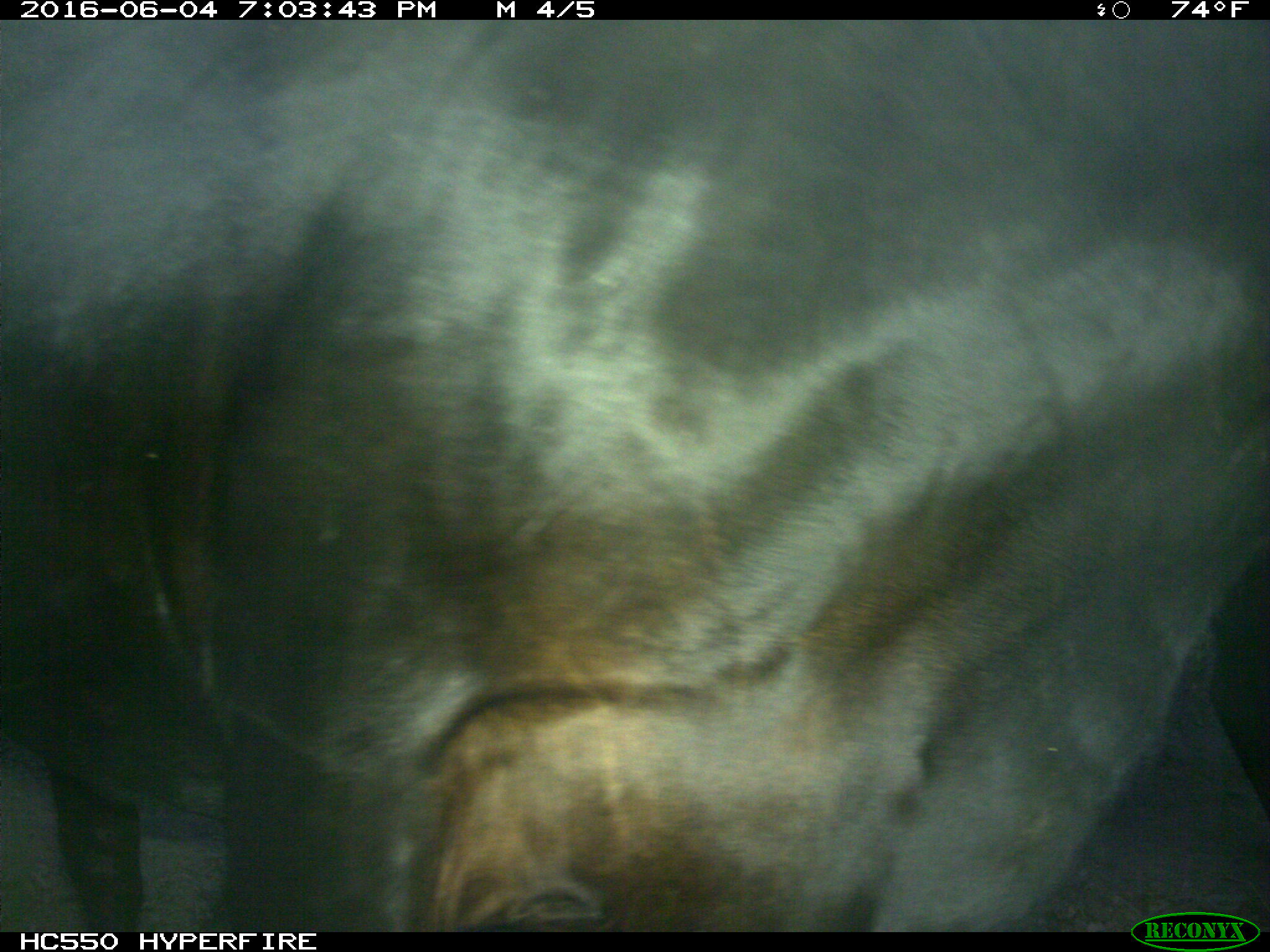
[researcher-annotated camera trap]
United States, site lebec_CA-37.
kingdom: Animalia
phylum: Chordata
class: Mammalia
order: Artiodactyla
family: Bovidae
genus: Bos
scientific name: Bos taurus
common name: domestic cow